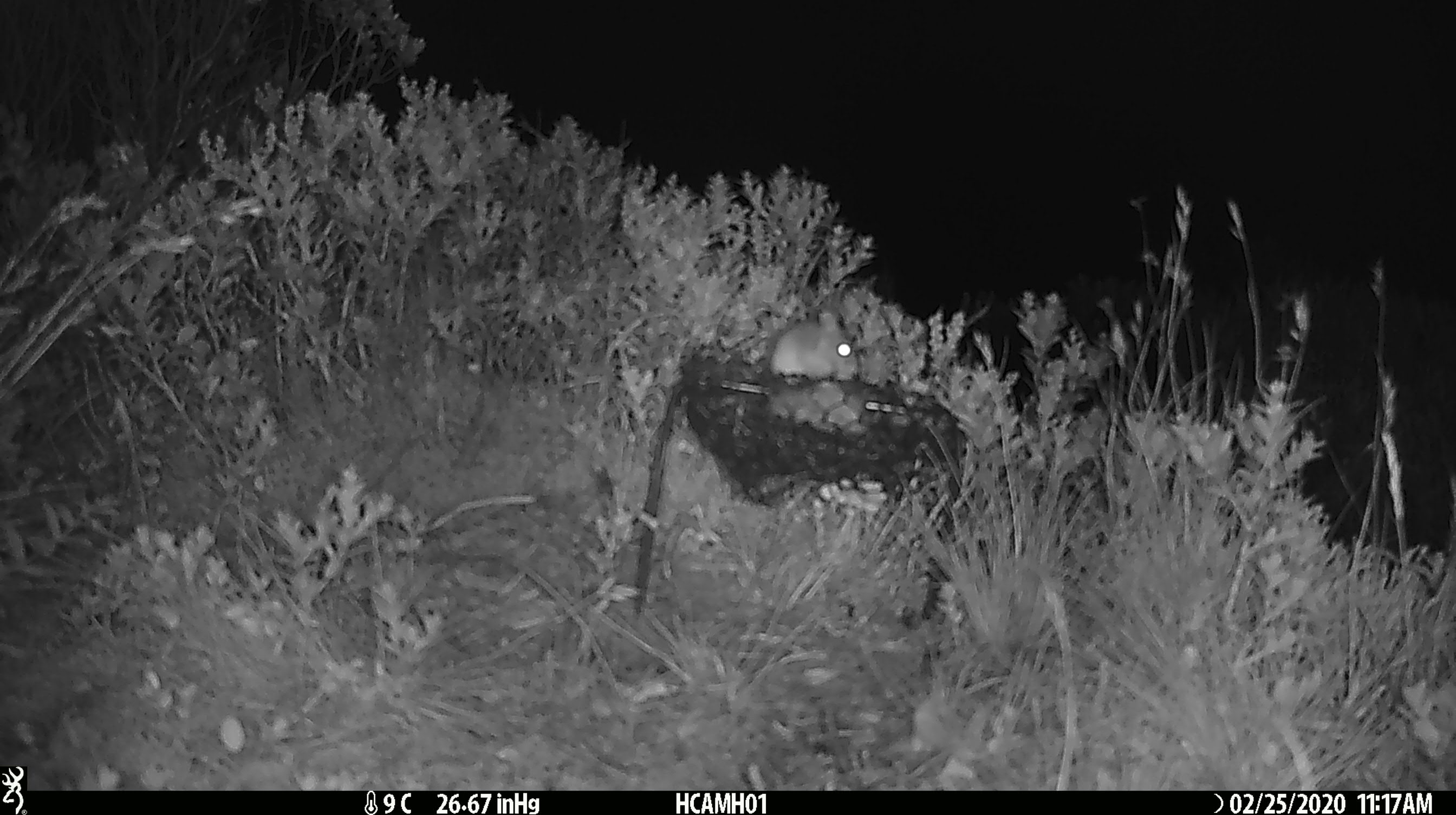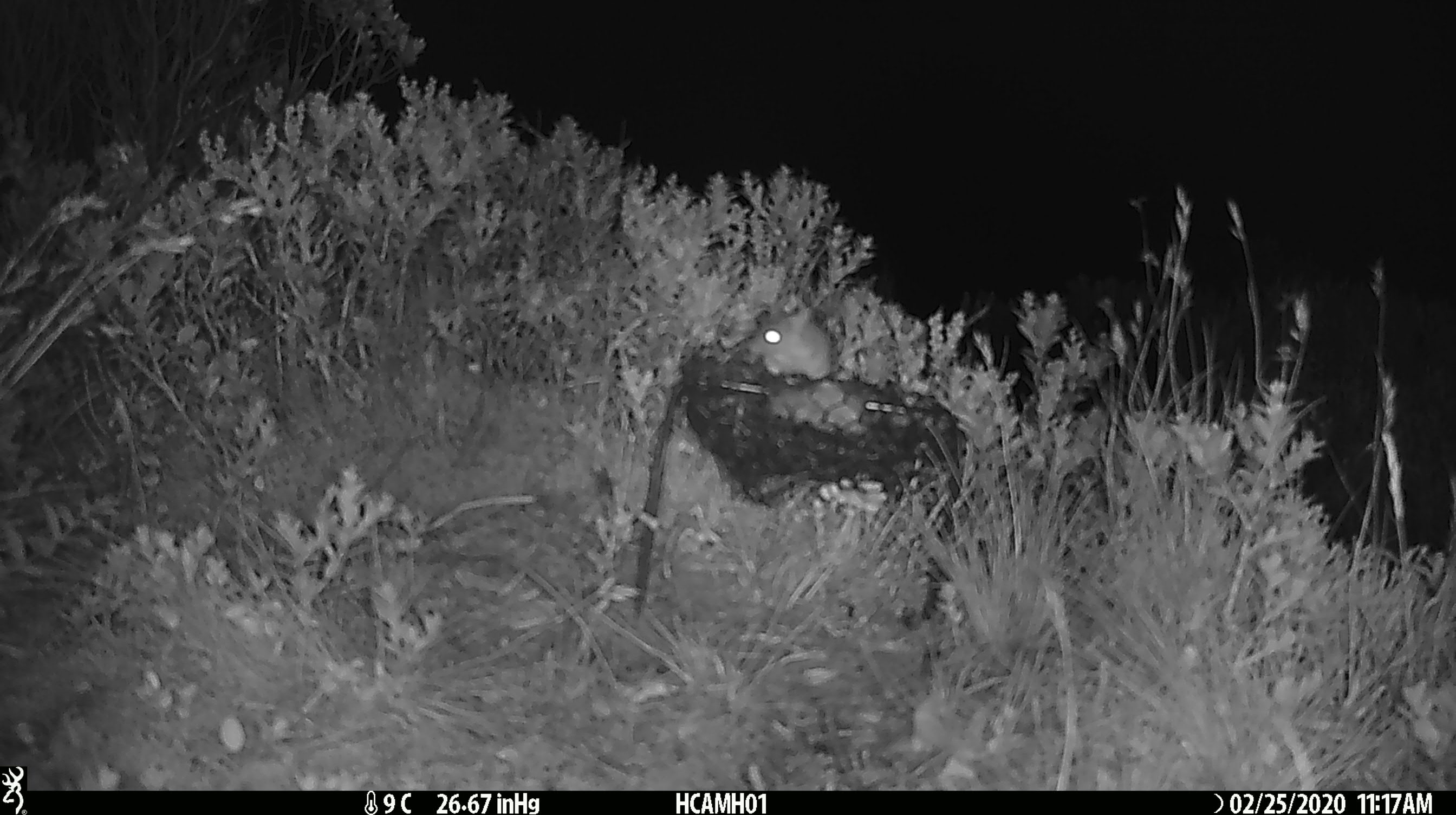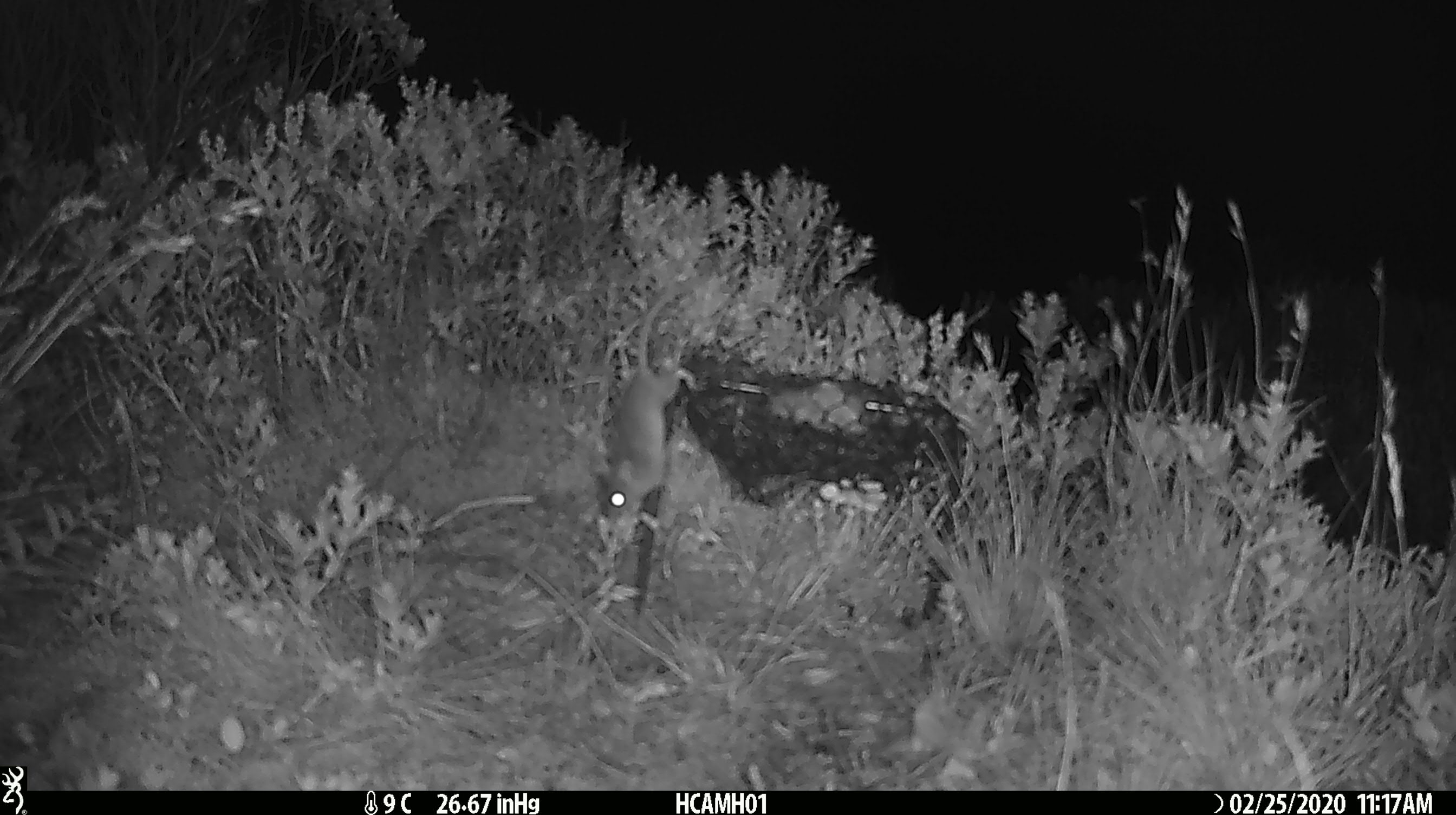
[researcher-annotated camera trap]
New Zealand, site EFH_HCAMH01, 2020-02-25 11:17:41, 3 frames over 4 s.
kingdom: Animalia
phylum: Chordata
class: Mammalia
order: Rodentia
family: Muridae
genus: Mus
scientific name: Mus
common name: mouse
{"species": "mouse (Mus)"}